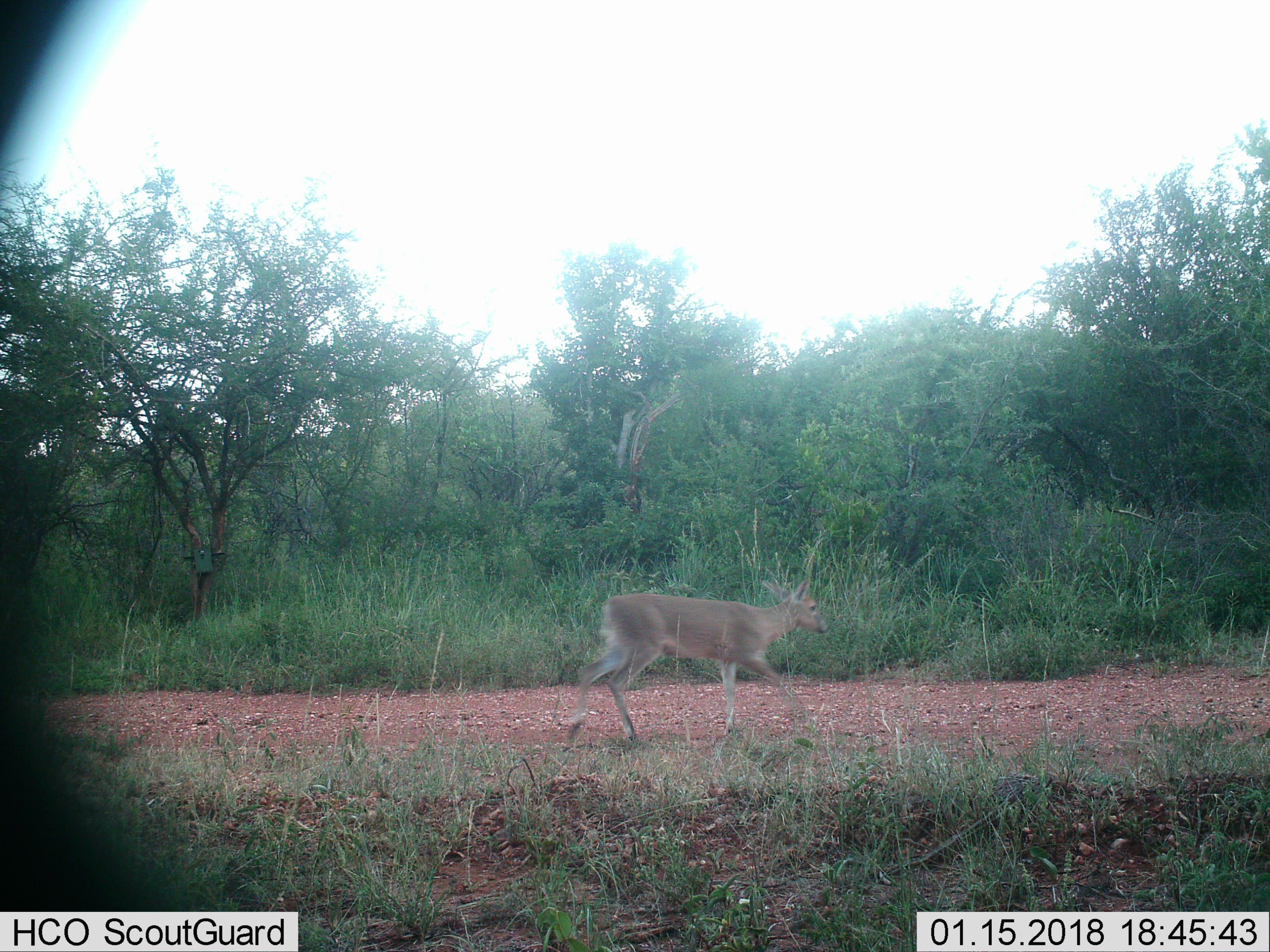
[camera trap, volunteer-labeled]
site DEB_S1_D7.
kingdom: Animalia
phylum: Chordata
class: Mammalia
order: Artiodactyla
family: Bovidae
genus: Sylvicapra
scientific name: Sylvicapra grimmia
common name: common duiker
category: duikercommongrey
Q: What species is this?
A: Duikercommongrey (common duiker) (Sylvicapra grimmia).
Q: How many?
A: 1.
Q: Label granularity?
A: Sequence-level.